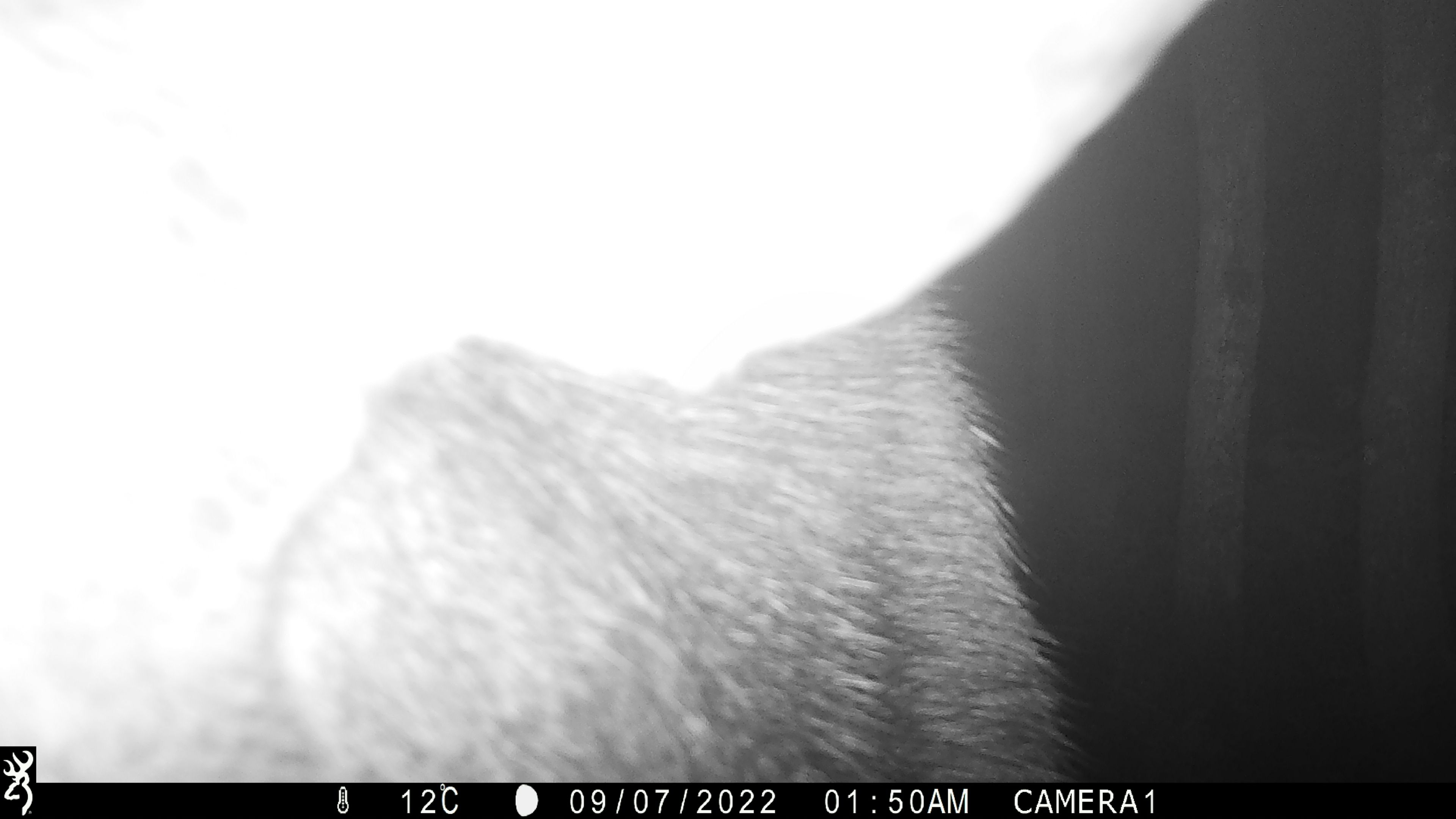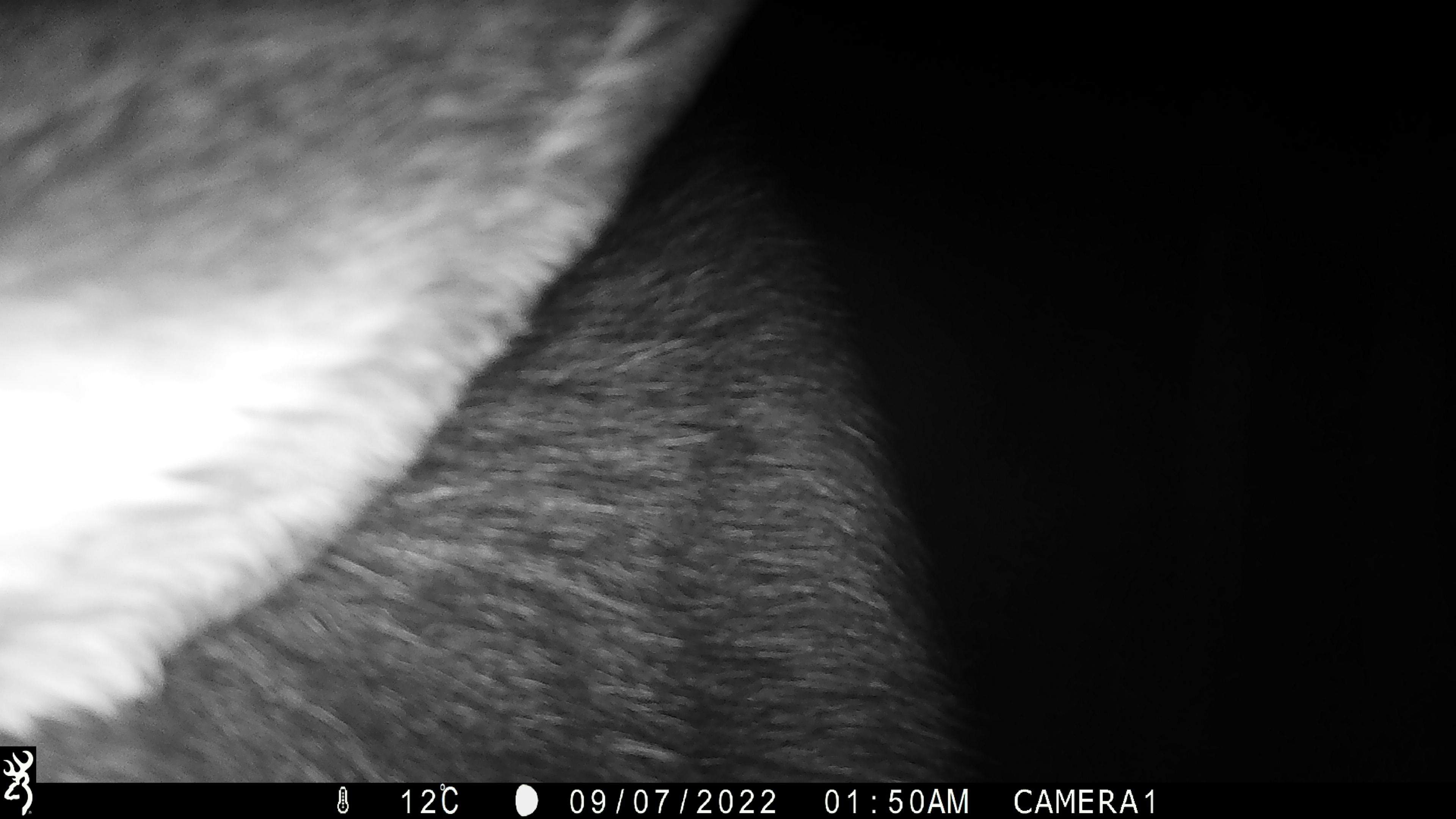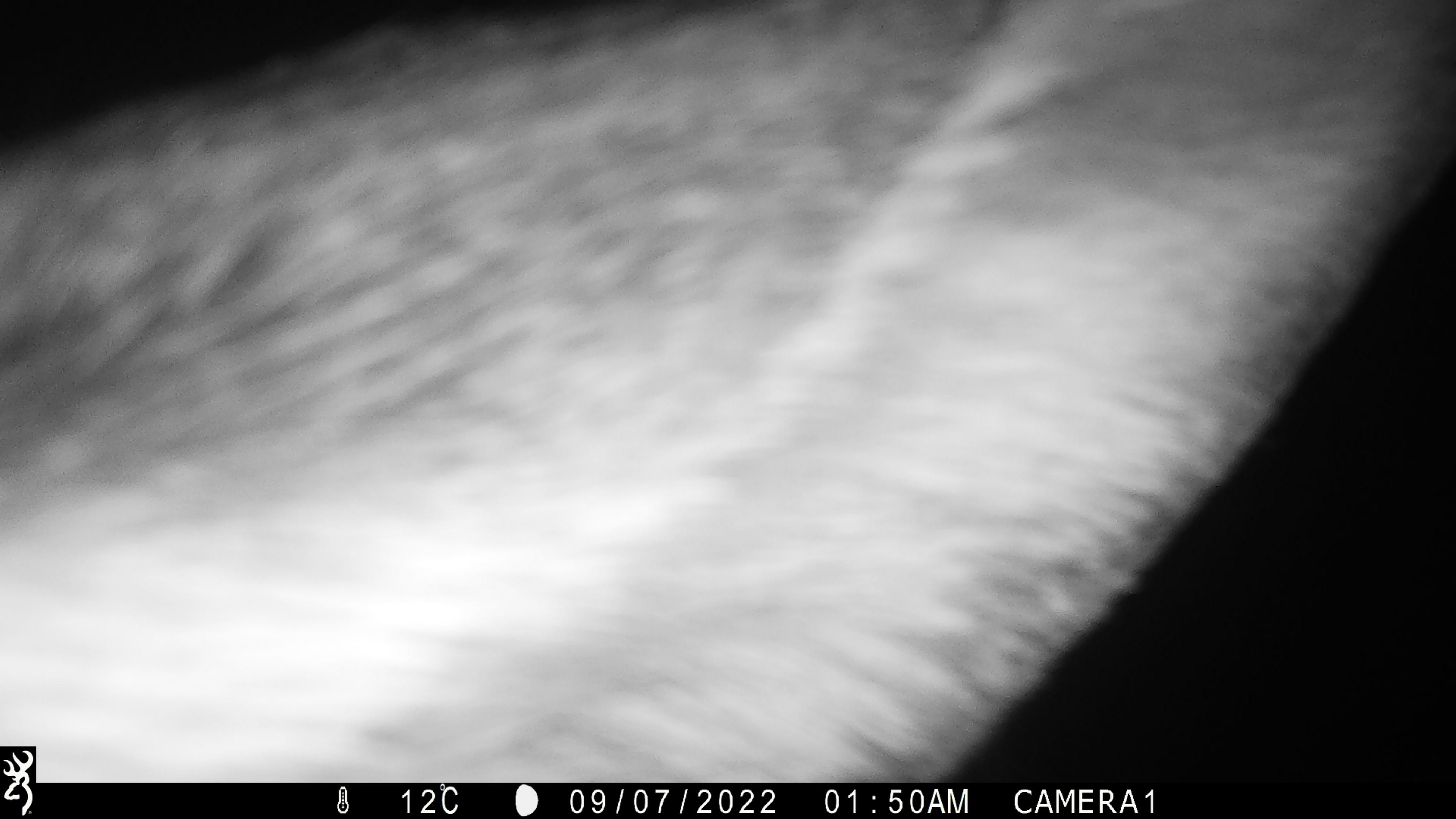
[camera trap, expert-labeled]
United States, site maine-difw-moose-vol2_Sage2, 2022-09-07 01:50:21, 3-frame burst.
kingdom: Animalia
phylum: Chordata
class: Mammalia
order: Artiodactyla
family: Cervidae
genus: Alces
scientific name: Alces alces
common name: moose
Moose (Alces alces).